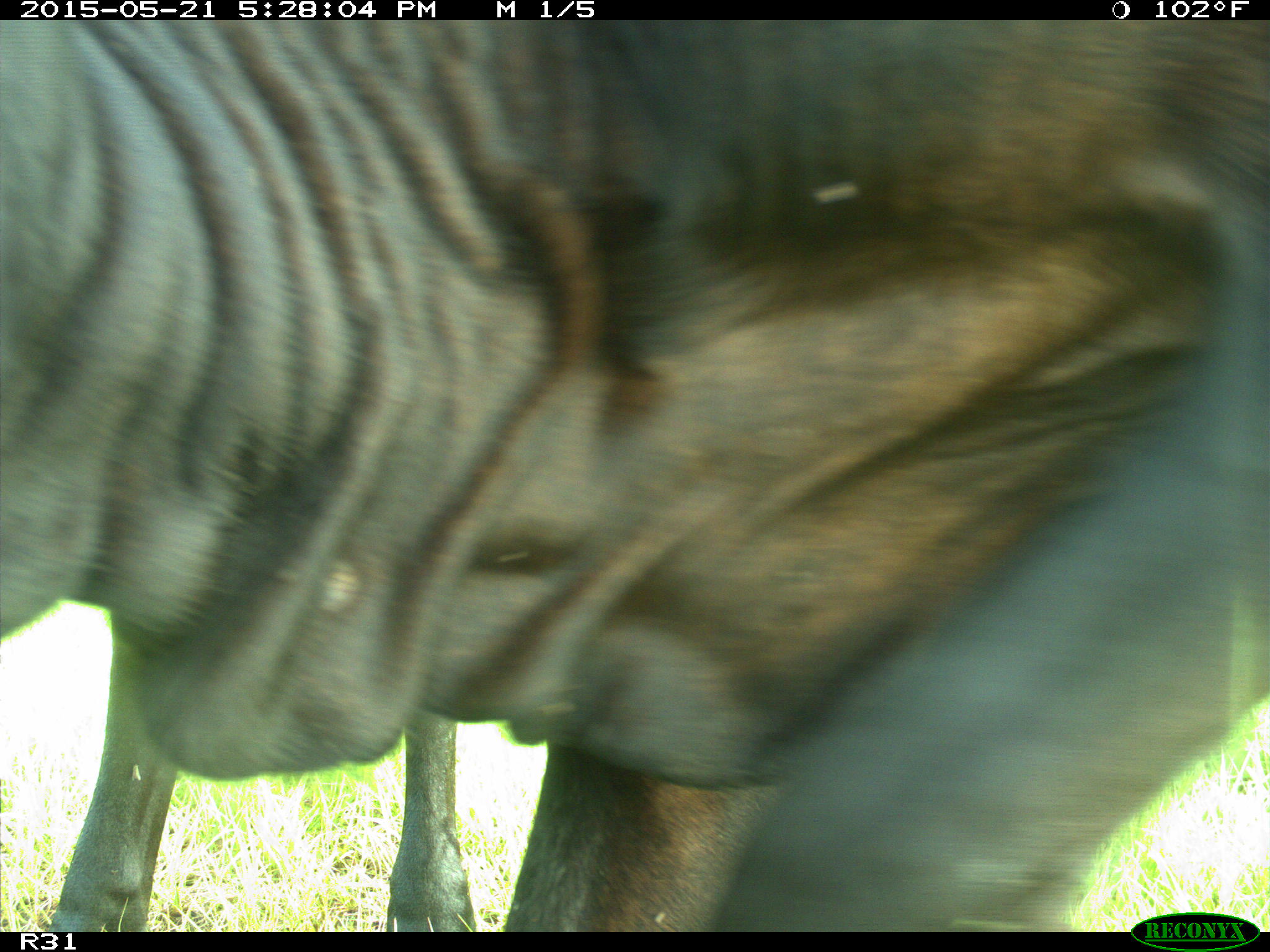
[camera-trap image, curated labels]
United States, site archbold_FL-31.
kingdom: Animalia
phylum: Chordata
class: Mammalia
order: Artiodactyla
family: Bovidae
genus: Bos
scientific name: Bos taurus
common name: domestic cow